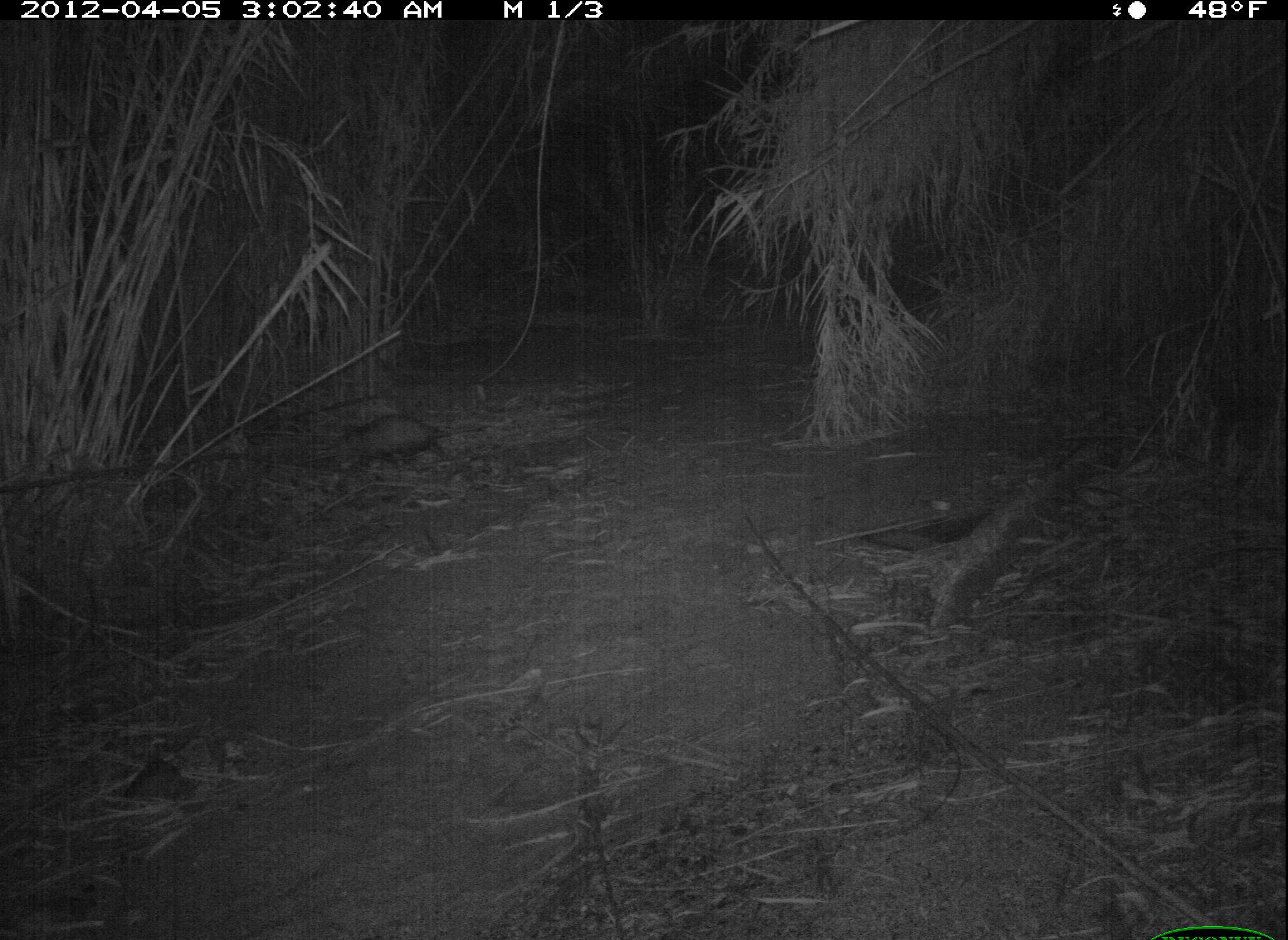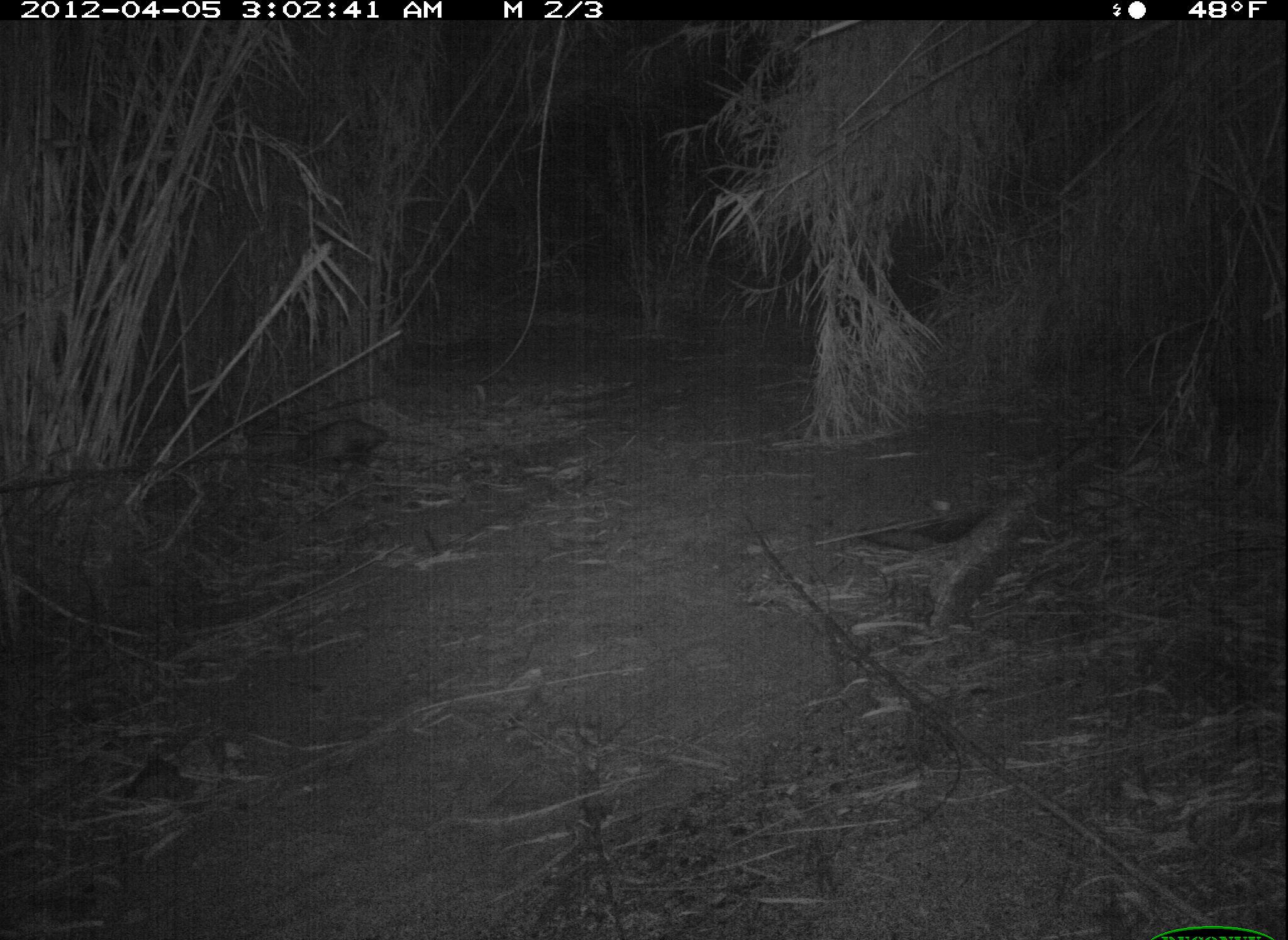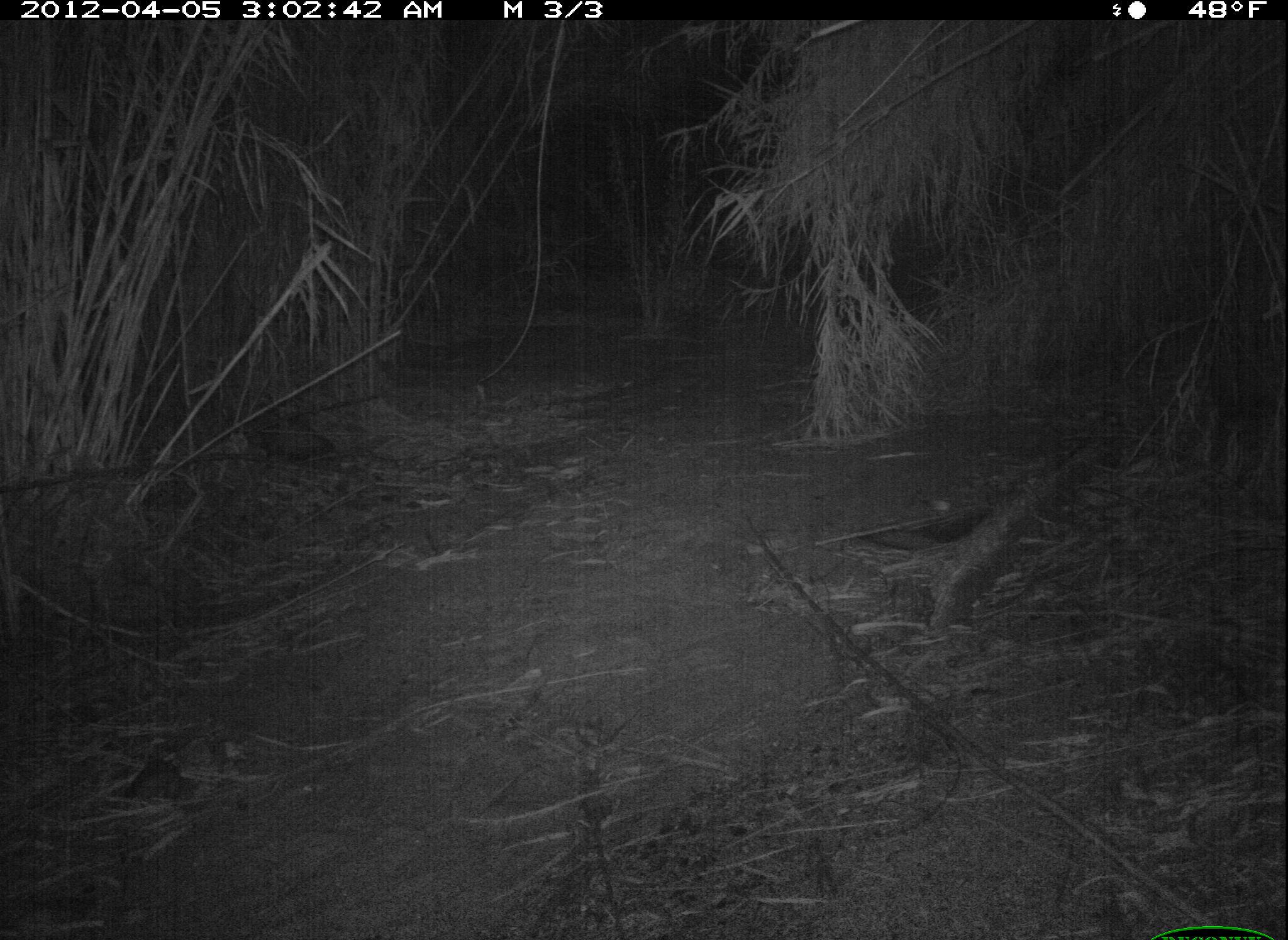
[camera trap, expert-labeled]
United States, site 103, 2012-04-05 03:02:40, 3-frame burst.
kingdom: Animalia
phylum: Chordata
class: Mammalia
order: Didelphimorphia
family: Didelphidae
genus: Didelphis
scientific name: Didelphis virginiana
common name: virginia opossum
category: opossum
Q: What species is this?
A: Opossum (virginia opossum) (Didelphis virginiana).